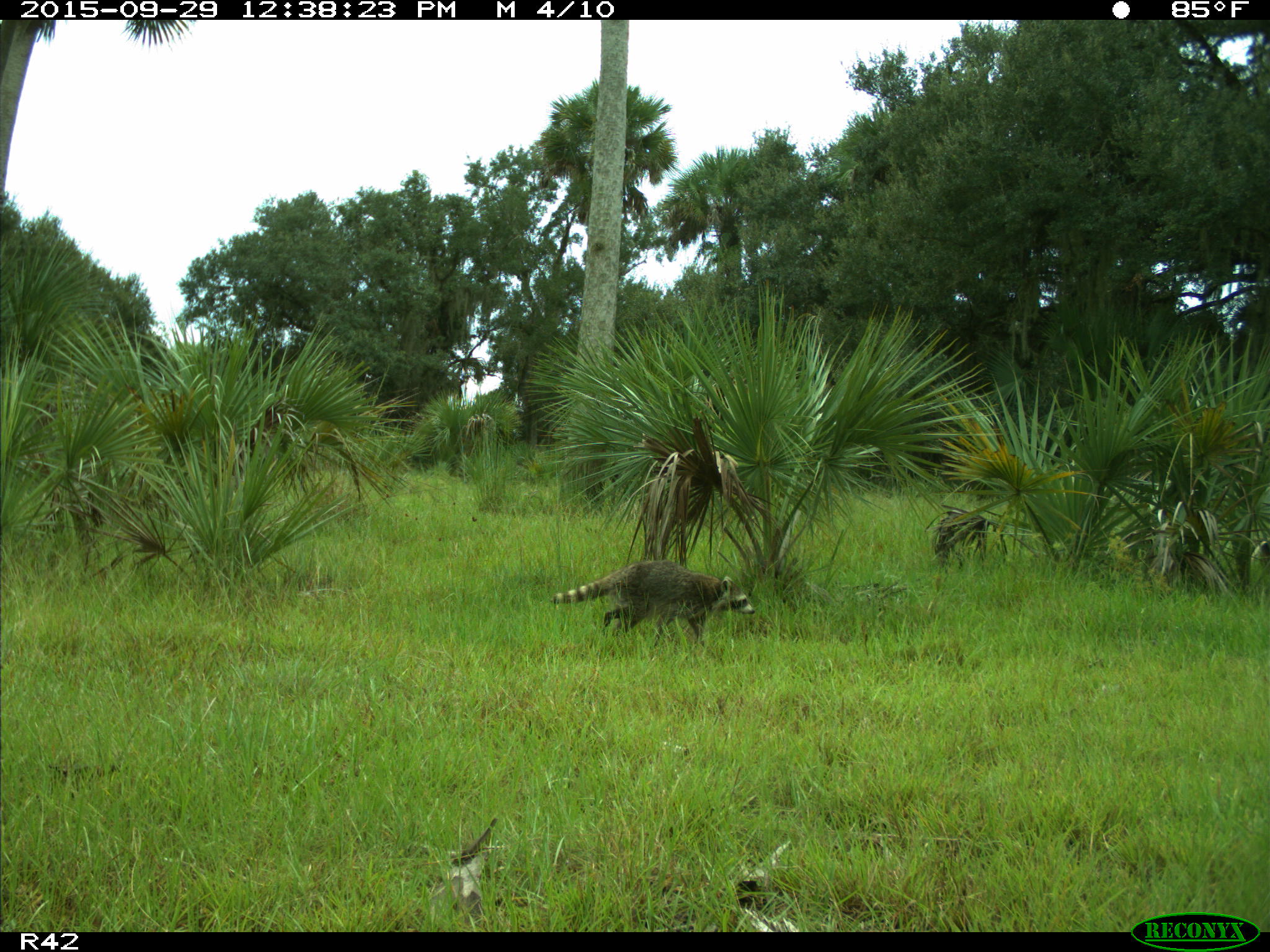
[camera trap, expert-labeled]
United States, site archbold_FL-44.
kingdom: Animalia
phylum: Chordata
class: Mammalia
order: Carnivora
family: Procyonidae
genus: Procyon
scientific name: Procyon lotor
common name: common raccoon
Procyon lotor (common raccoon).